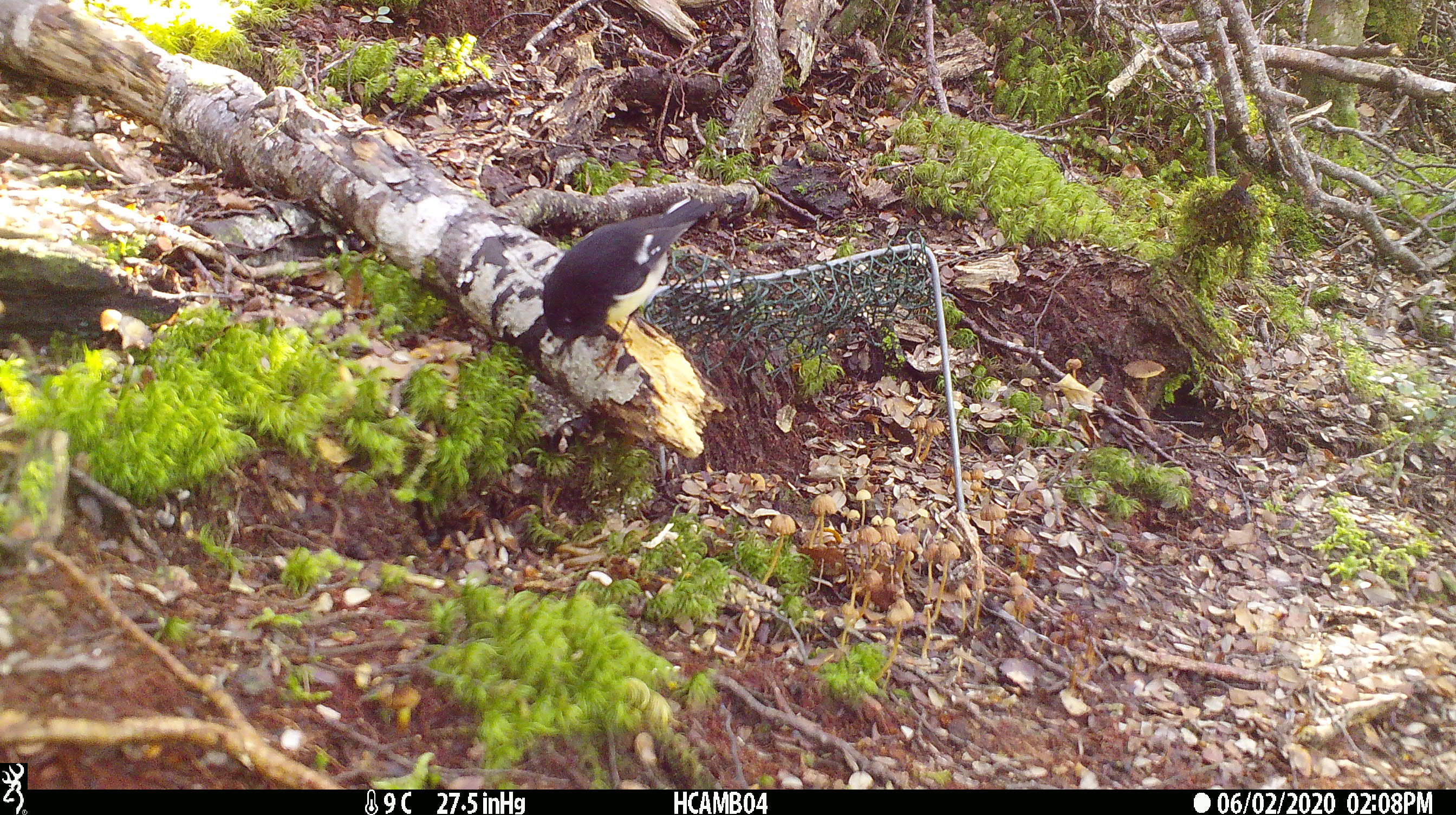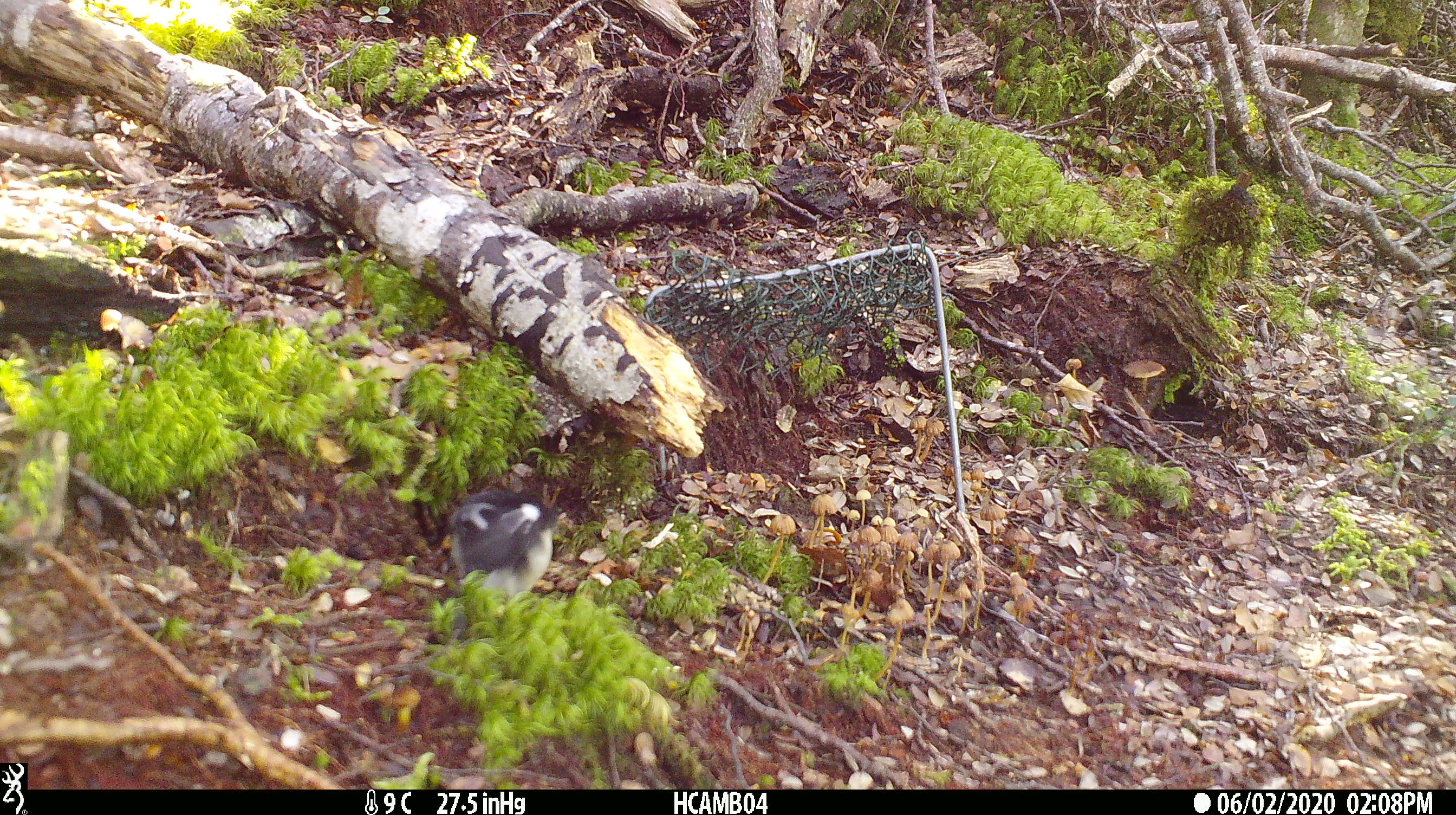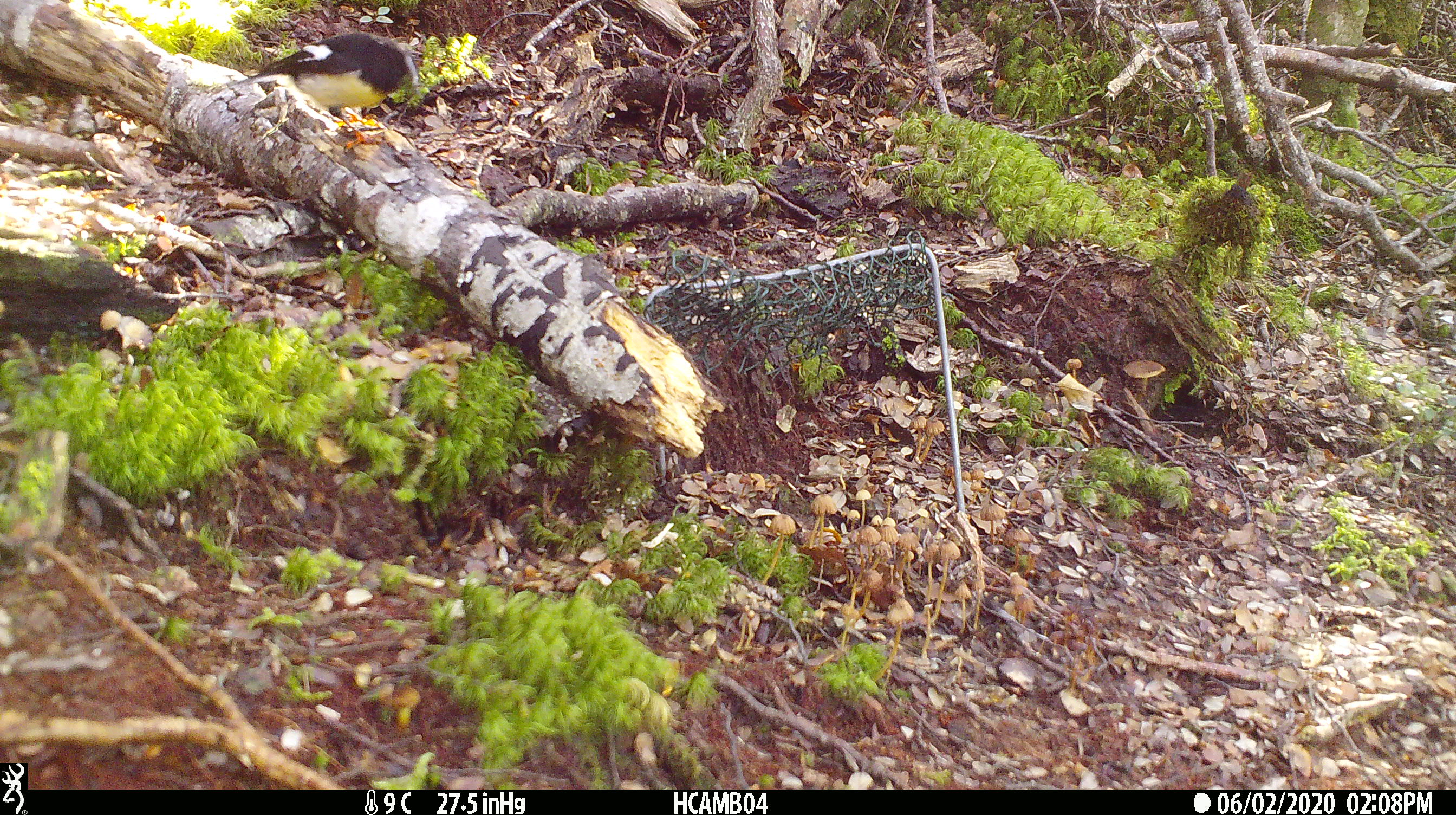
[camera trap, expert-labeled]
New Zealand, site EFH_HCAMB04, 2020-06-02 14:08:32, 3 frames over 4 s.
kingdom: Animalia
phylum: Chordata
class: Aves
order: Passeriformes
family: Petroicidae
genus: Petroica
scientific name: Petroica macrocephala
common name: tomtit